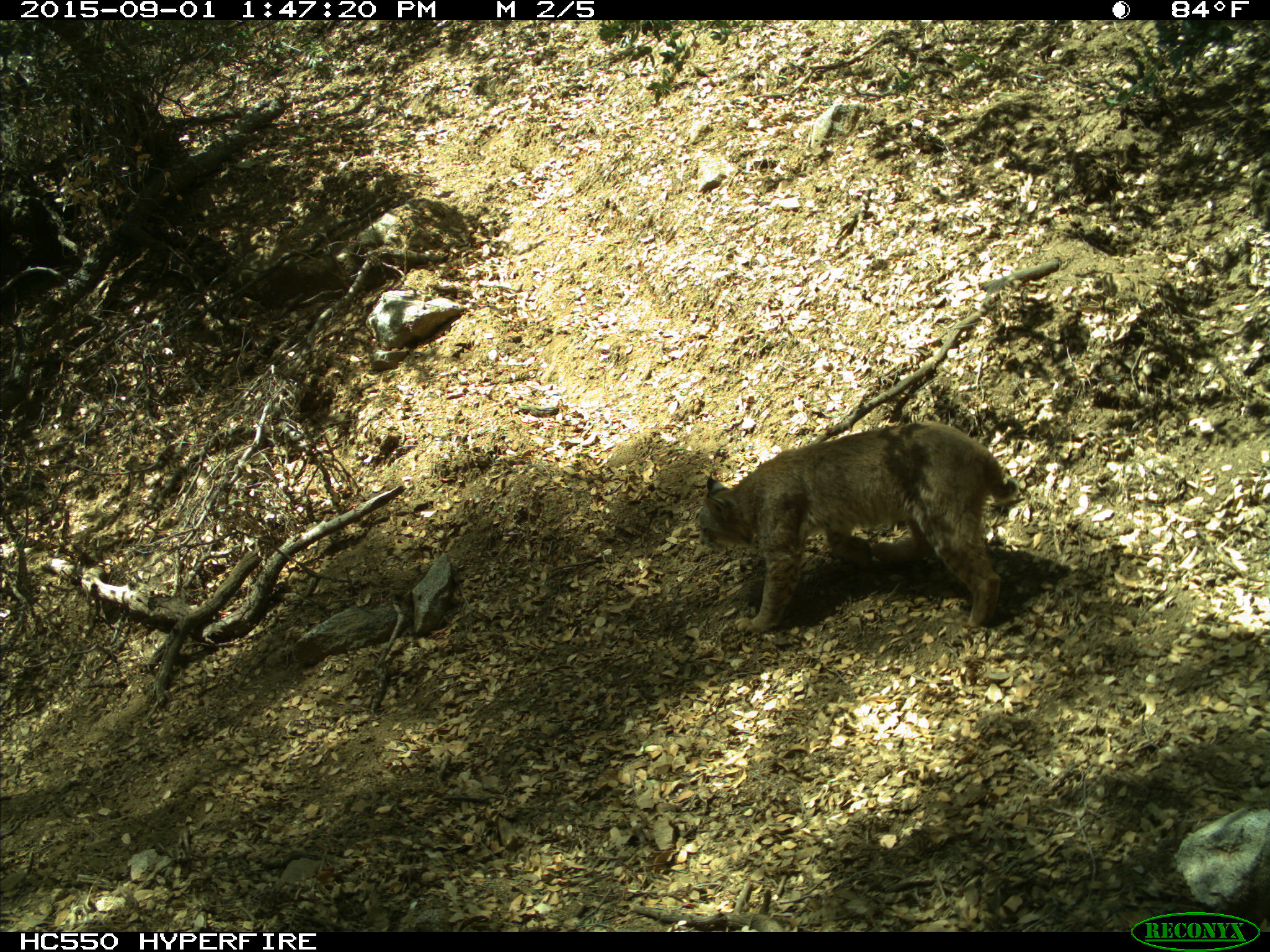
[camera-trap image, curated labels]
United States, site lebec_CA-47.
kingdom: Animalia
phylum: Chordata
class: Mammalia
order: Carnivora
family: Felidae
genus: Lynx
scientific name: Lynx rufus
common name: bobcat